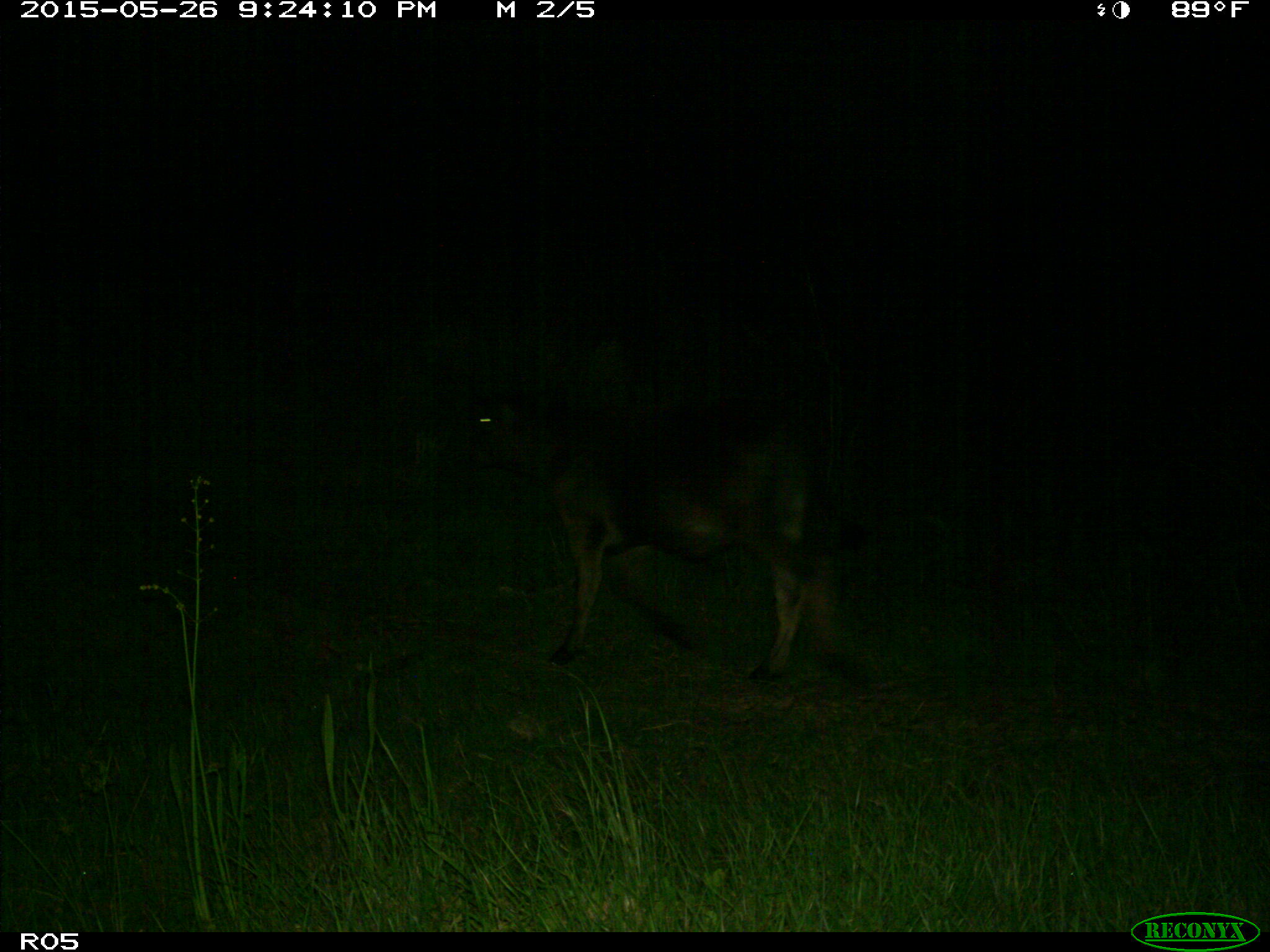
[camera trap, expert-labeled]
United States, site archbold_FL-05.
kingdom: Animalia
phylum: Chordata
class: Mammalia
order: Artiodactyla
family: Bovidae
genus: Bos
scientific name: Bos taurus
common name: domestic cow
Bos taurus (domestic cow).